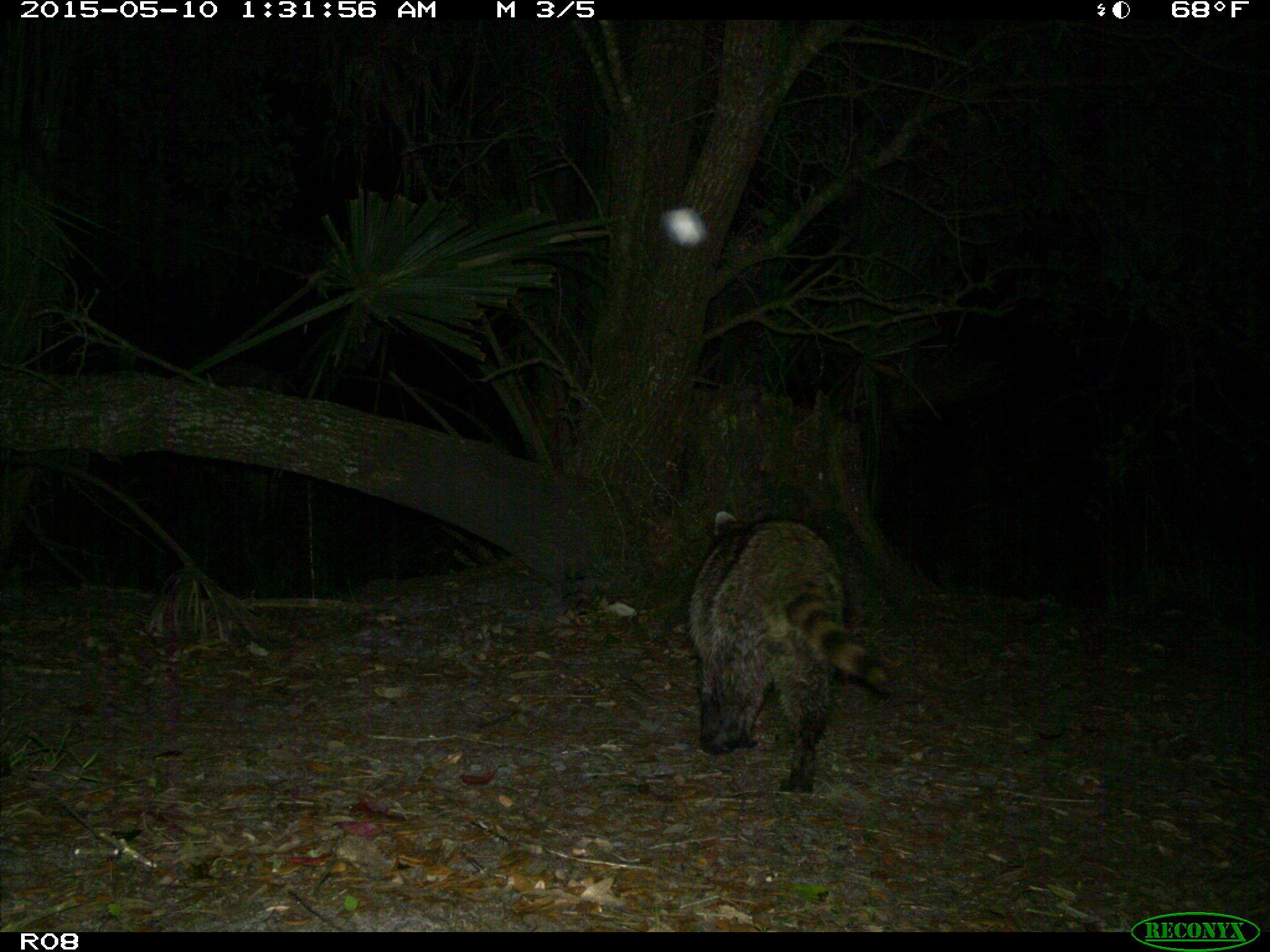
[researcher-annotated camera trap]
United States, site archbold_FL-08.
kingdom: Animalia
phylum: Chordata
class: Mammalia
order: Carnivora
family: Procyonidae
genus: Procyon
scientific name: Procyon lotor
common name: common raccoon